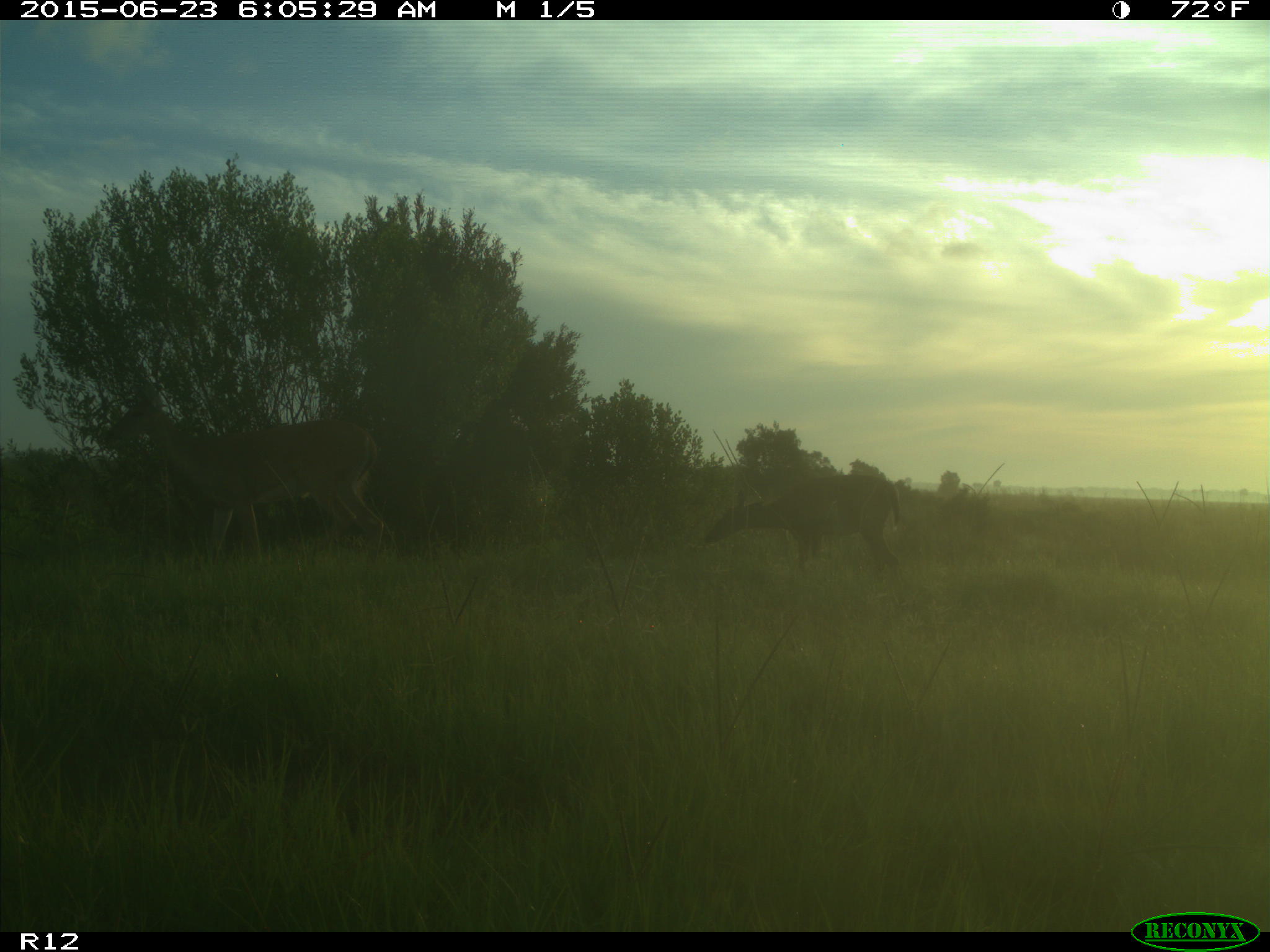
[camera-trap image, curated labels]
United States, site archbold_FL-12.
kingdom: Animalia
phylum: Chordata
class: Mammalia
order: Artiodactyla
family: Cervidae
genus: Odocoileus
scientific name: Odocoileus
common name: deer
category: unidentified deer